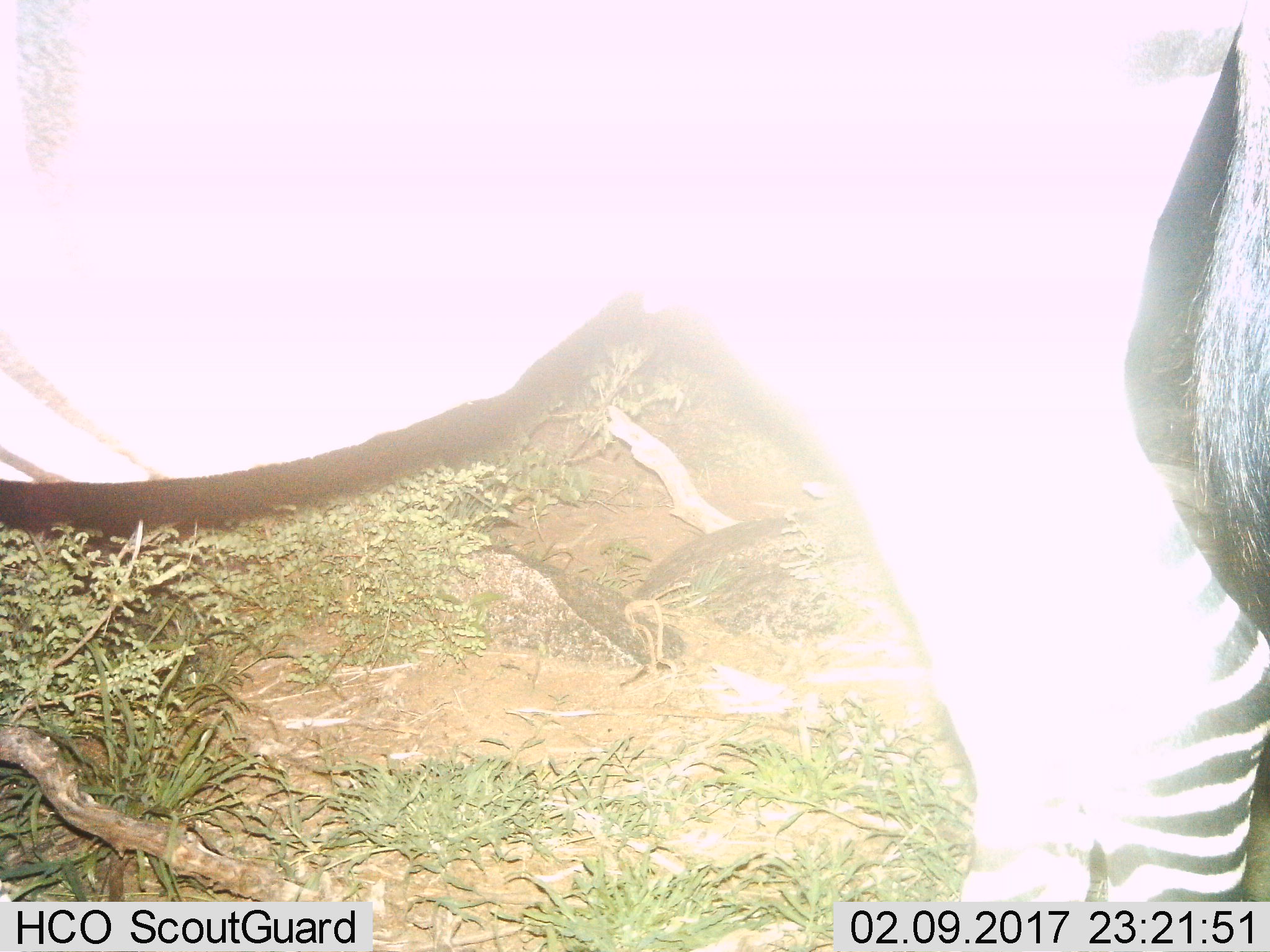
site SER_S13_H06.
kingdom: Animalia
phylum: Chordata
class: Mammalia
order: Perissodactyla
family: Equidae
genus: Equus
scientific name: Equus quagga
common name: plains zebra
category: zebraplains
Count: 1.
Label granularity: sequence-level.